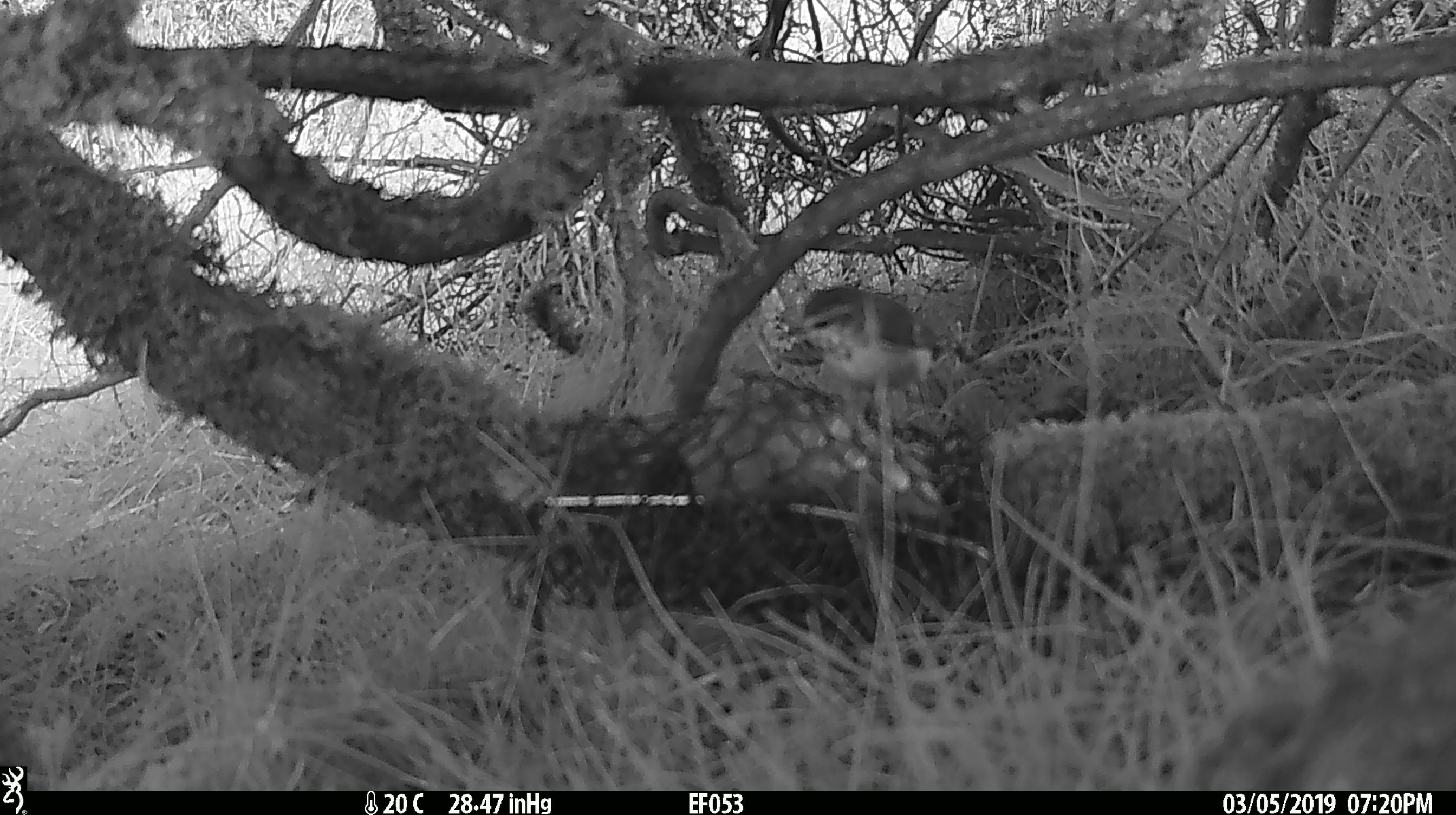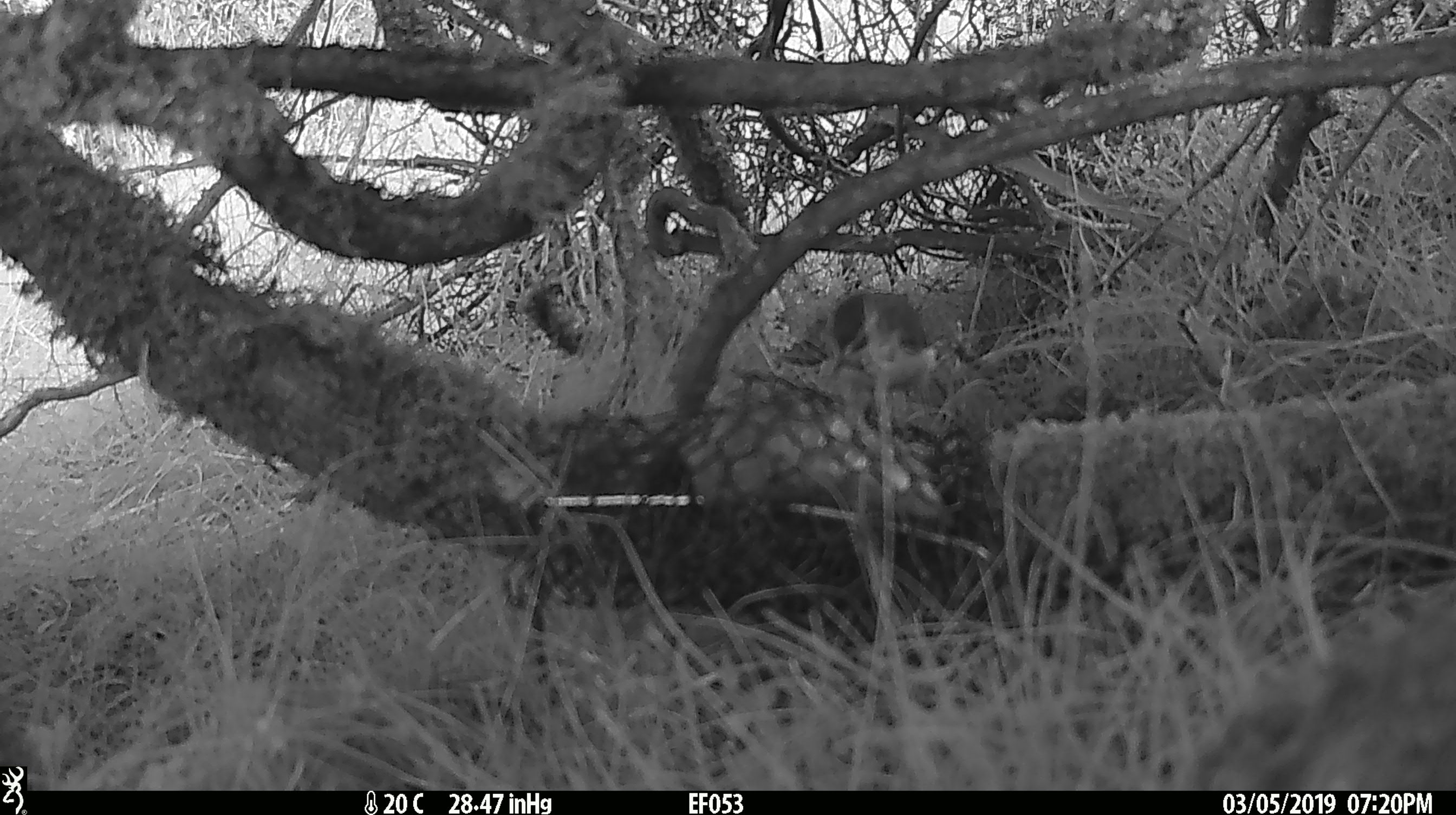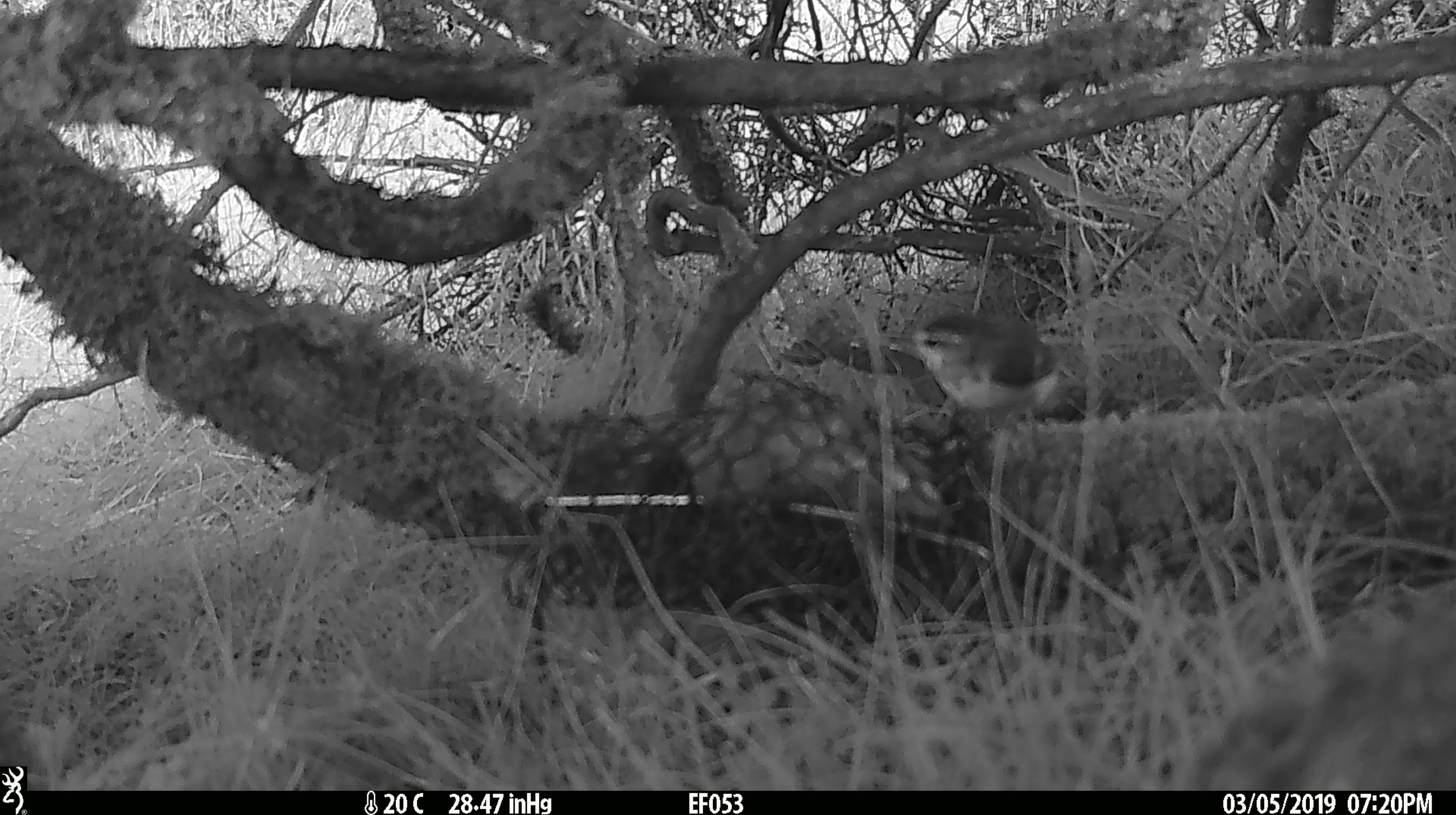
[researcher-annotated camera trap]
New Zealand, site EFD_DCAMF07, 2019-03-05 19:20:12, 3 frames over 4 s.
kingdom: Animalia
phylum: Chordata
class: Aves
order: Passeriformes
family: Acanthisittidae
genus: Acanthisitta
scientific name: Acanthisitta chloris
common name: rifleman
Rifleman (Acanthisitta chloris).